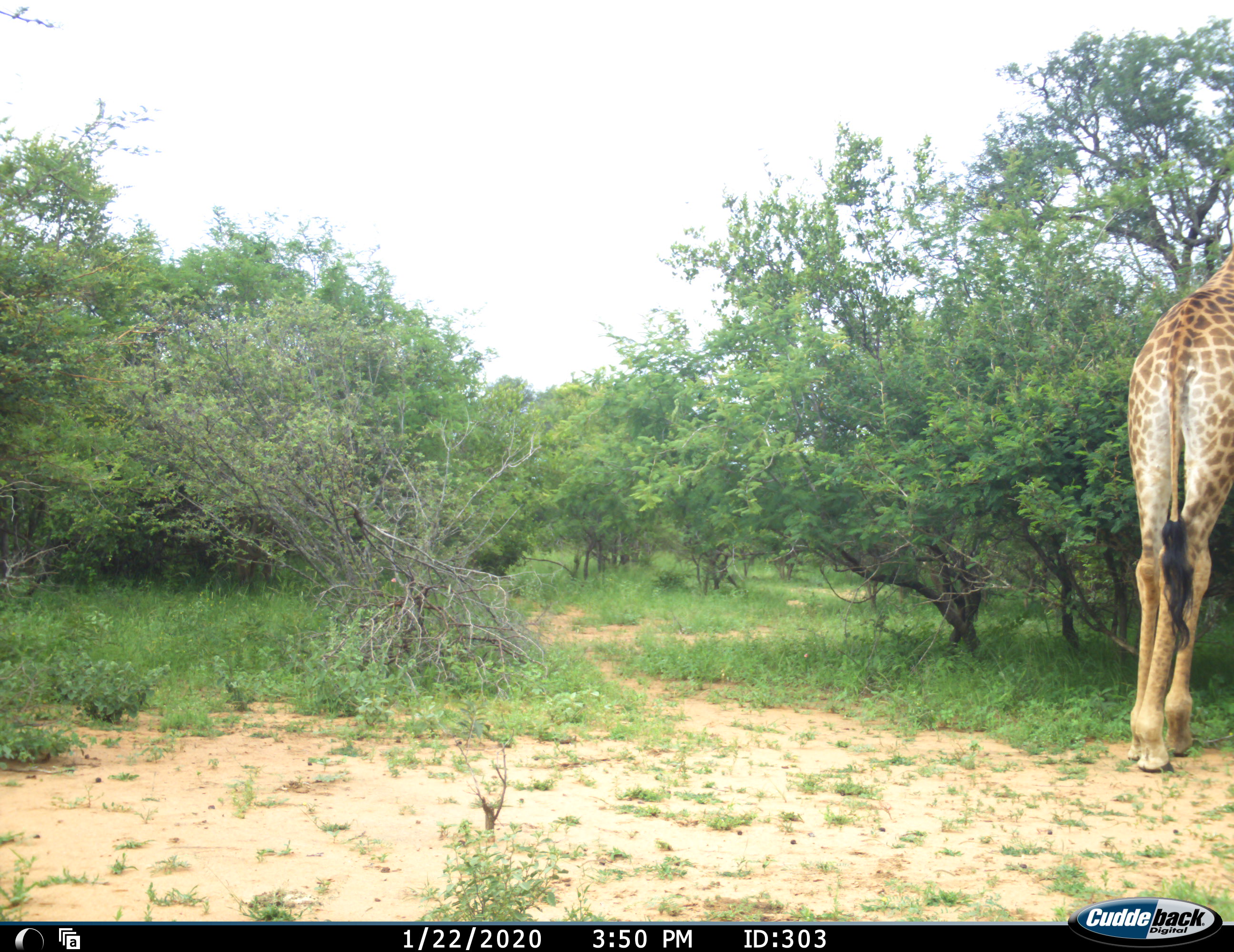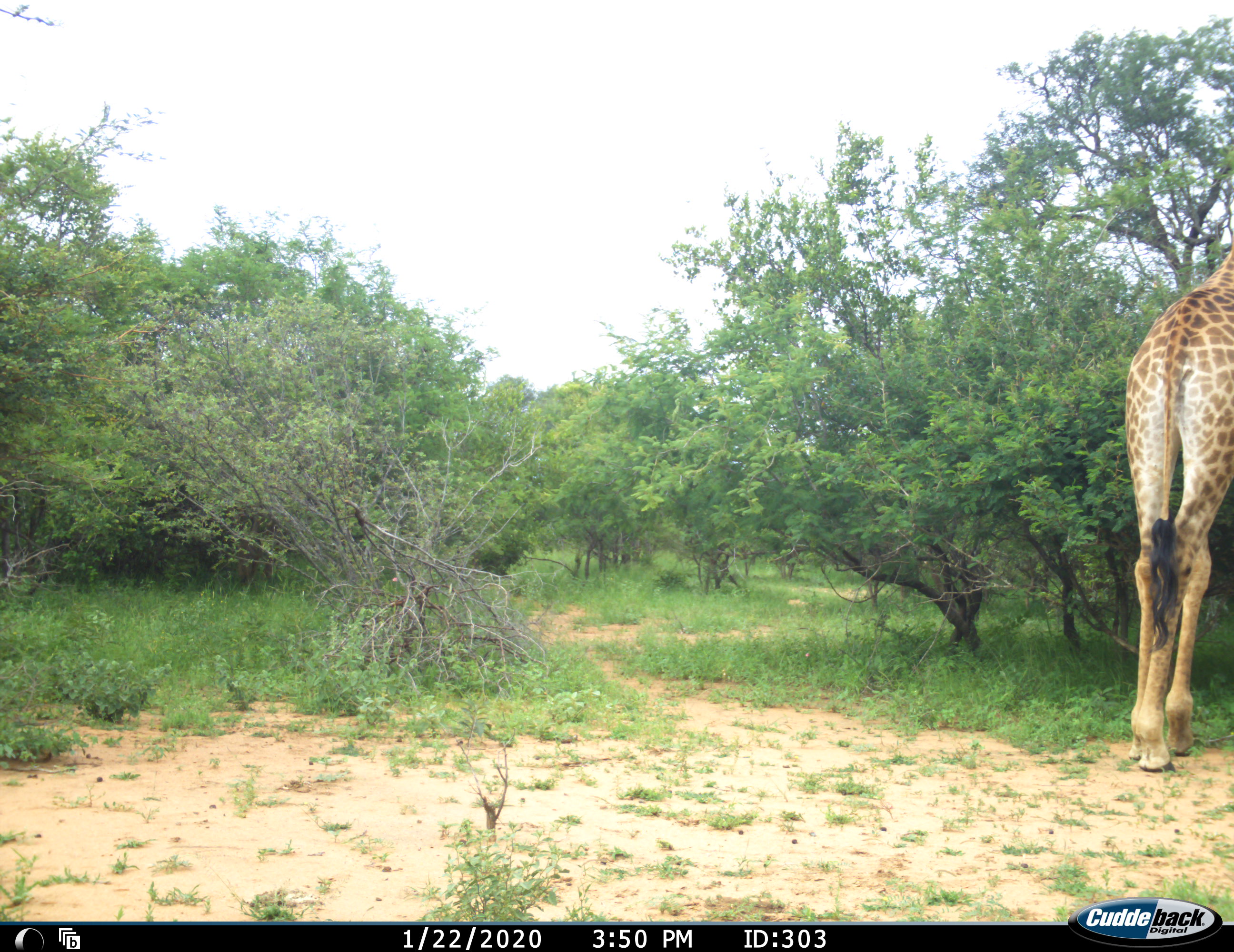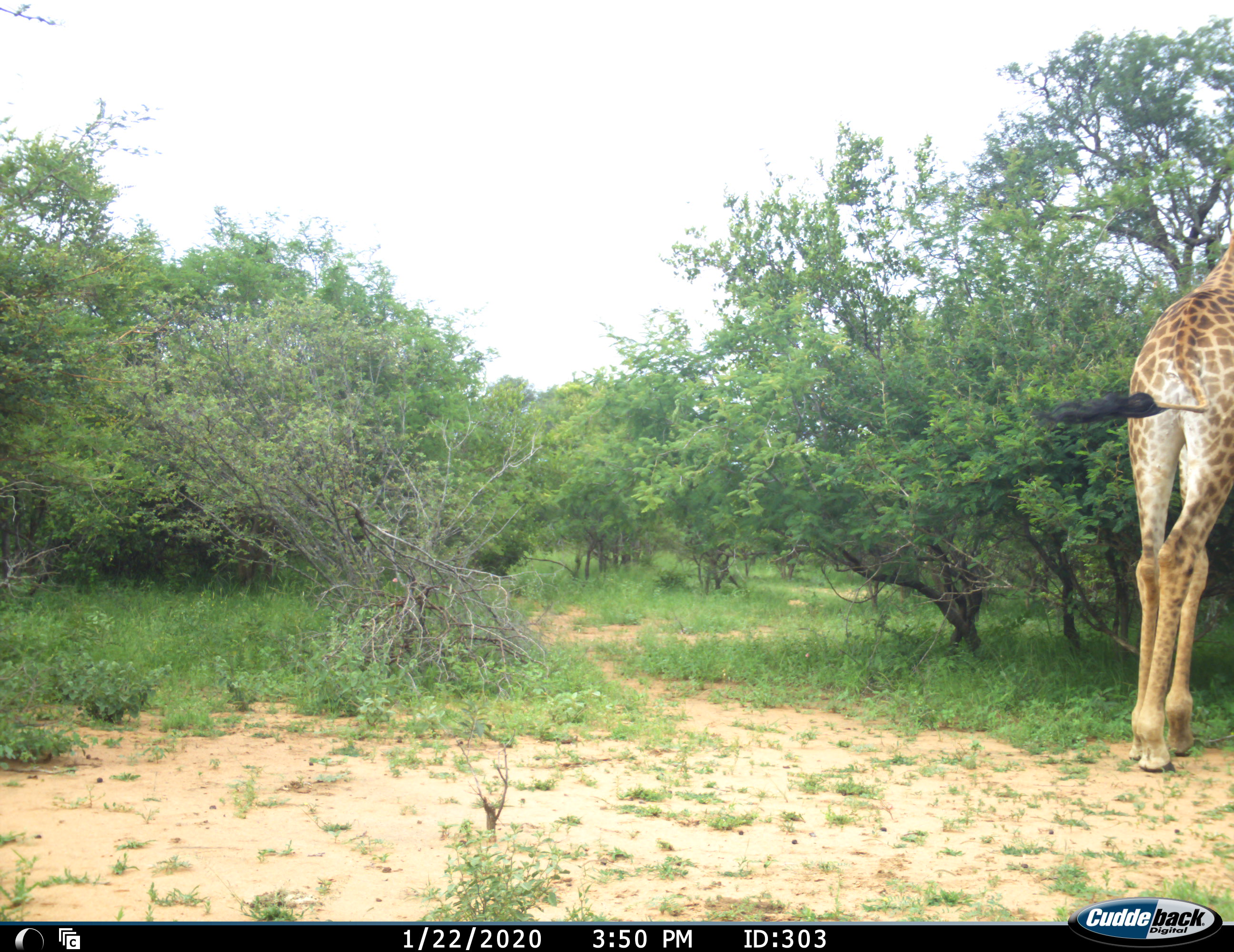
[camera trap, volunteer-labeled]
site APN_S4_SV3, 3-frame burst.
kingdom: Animalia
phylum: Chordata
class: Mammalia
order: Artiodactyla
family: Giraffidae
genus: Giraffa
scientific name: Giraffa camelopardalis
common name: giraffe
Giraffe (Giraffa camelopardalis), count 1. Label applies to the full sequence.